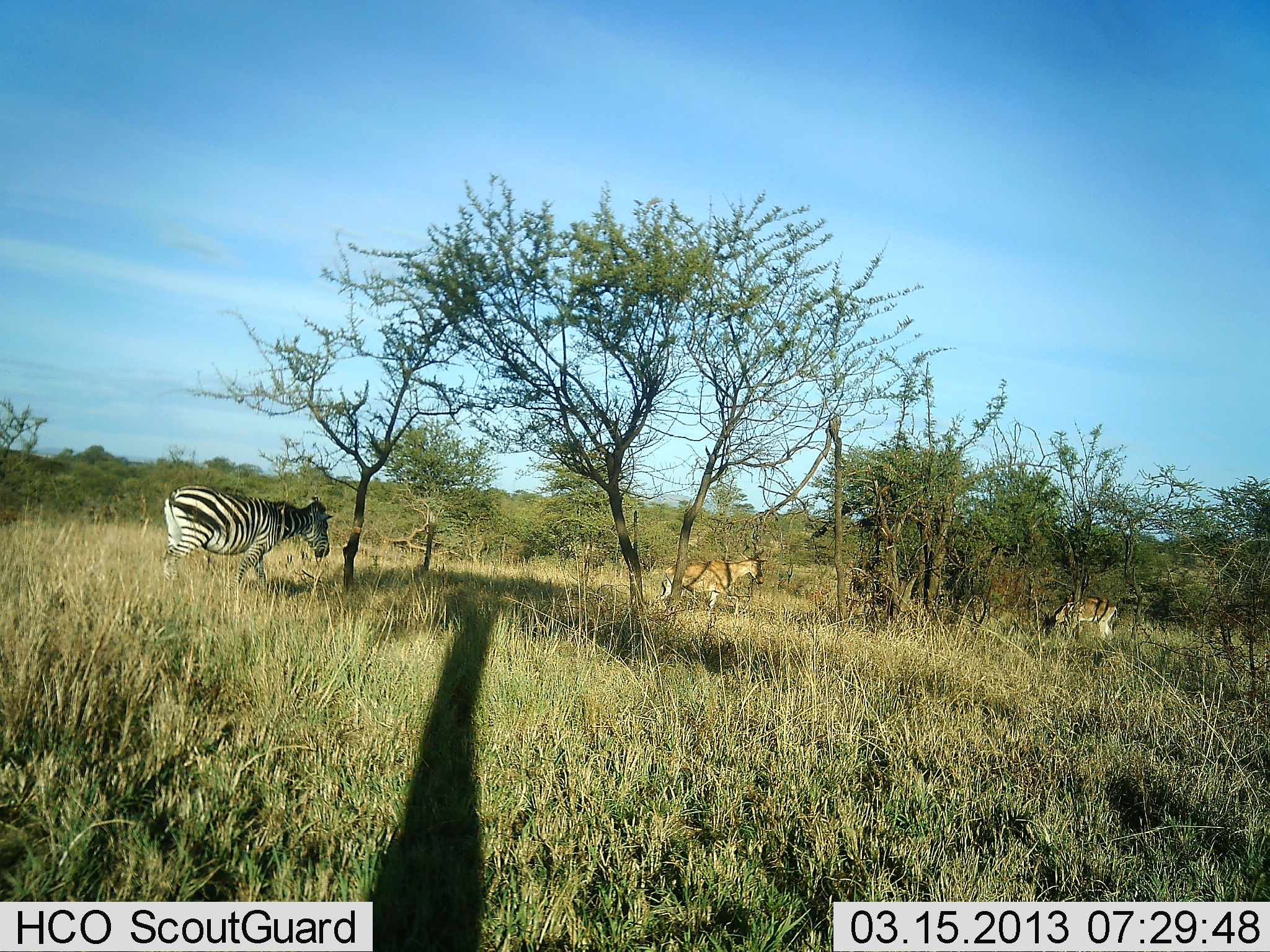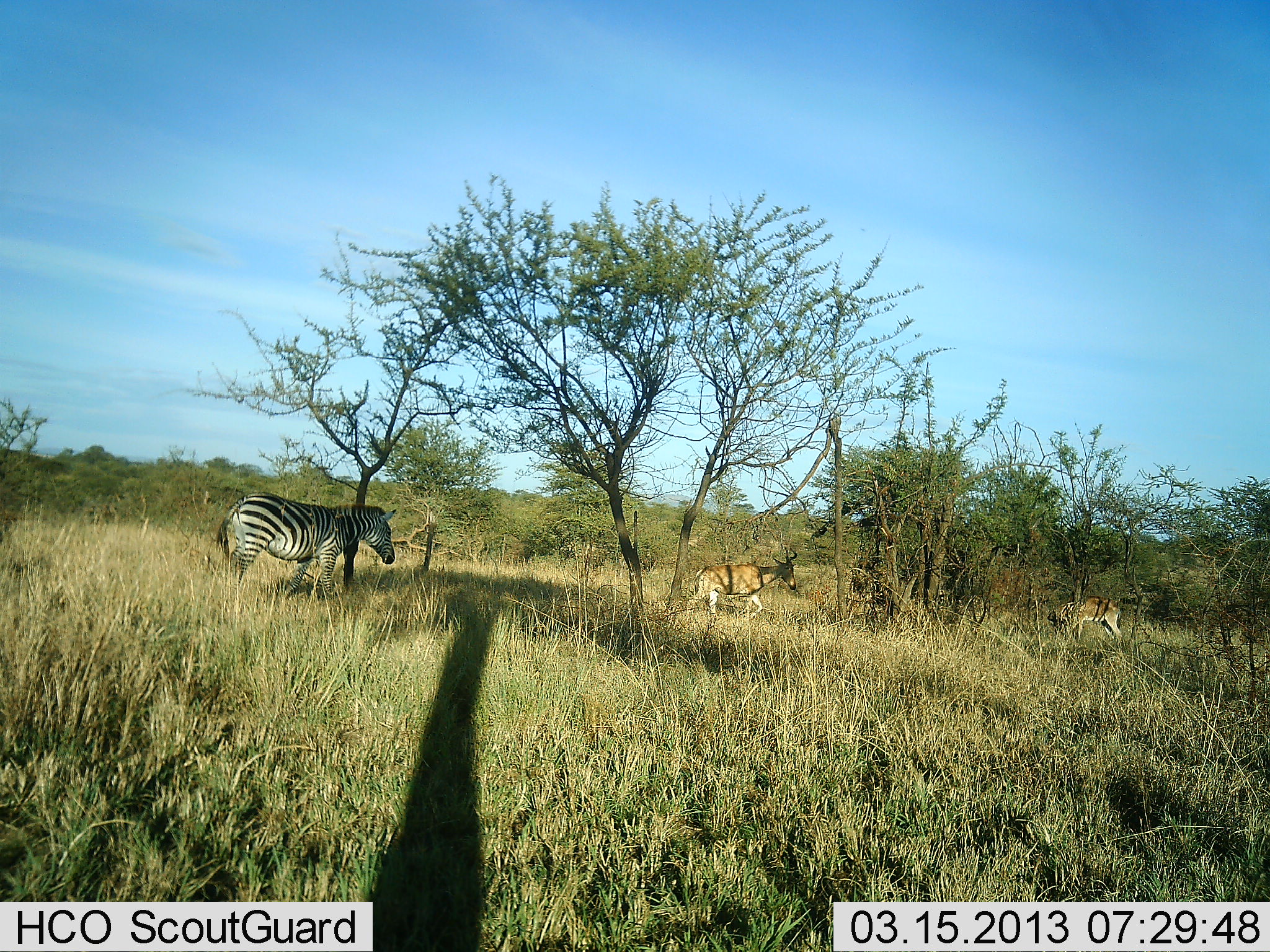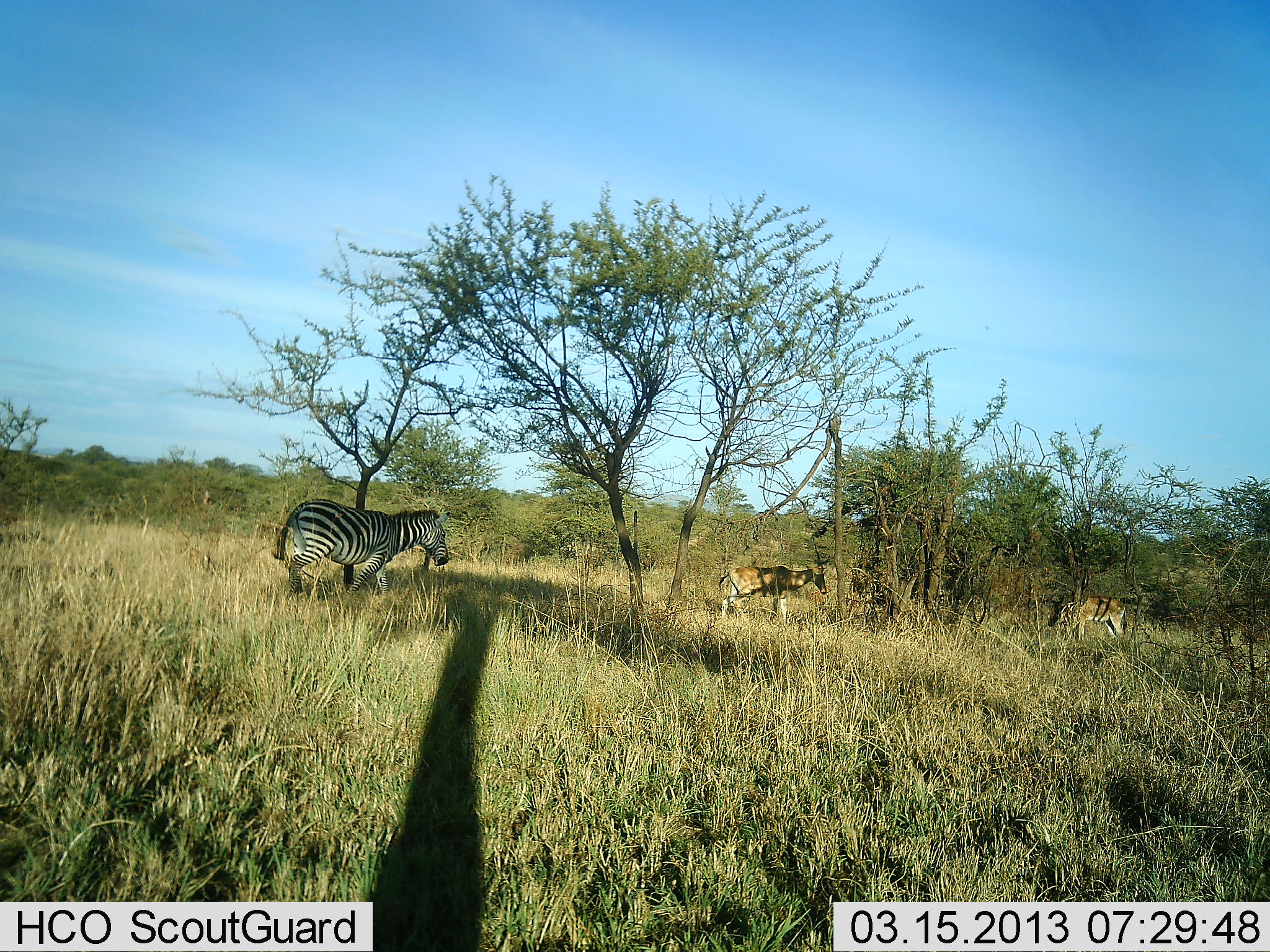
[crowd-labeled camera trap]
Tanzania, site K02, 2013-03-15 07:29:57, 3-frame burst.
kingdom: Animalia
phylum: Chordata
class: Mammalia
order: Artiodactyla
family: Bovidae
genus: Alcelaphus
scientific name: Alcelaphus buselaphus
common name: hartebeest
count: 2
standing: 33%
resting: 0%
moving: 83%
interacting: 0%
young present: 0%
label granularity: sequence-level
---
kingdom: Animalia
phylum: Chordata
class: Mammalia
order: Perissodactyla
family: Equidae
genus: Equus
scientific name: Equus quagga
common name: plains zebra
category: zebra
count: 1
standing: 18%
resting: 0%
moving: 85%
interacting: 0%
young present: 0%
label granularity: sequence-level